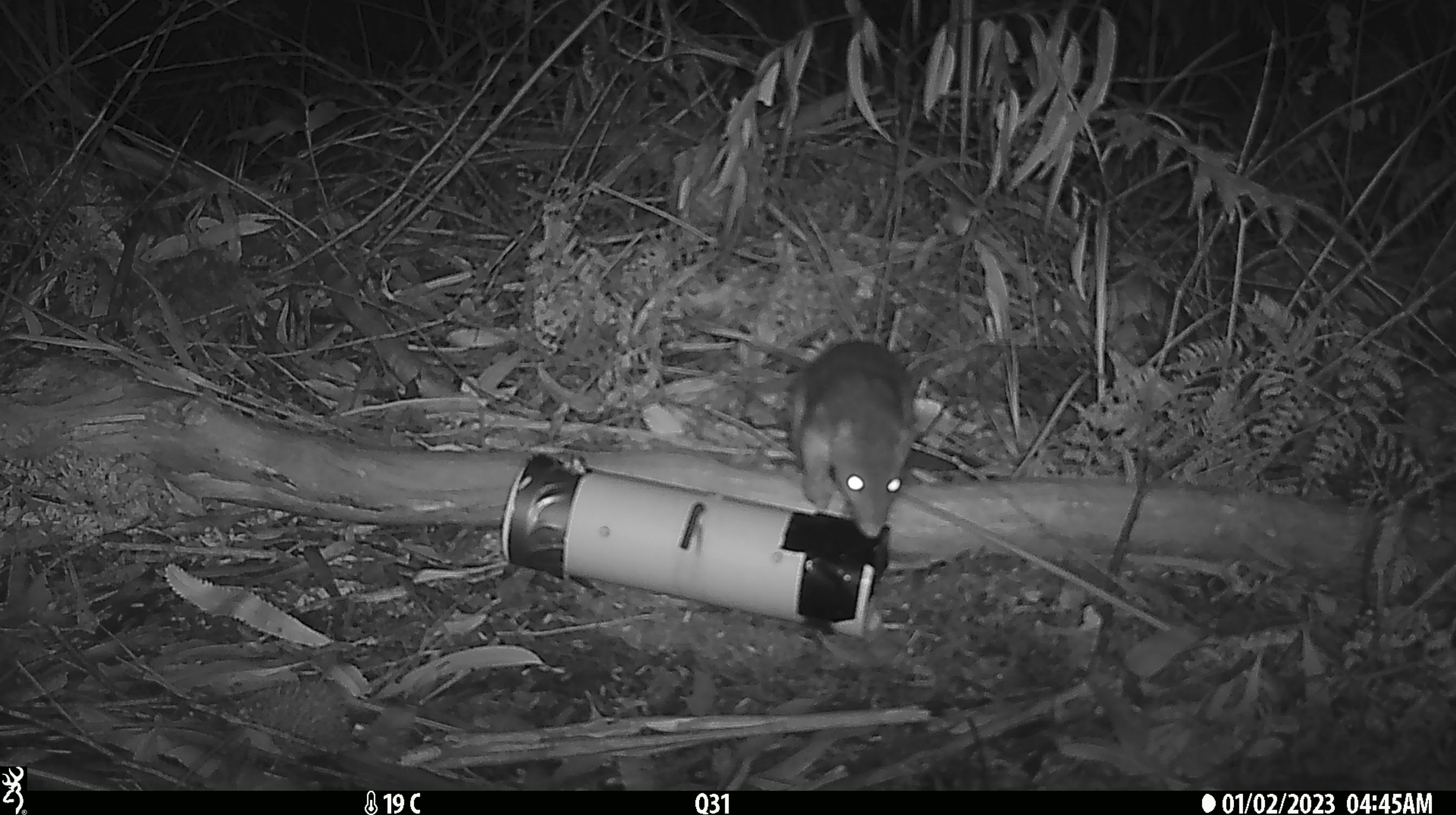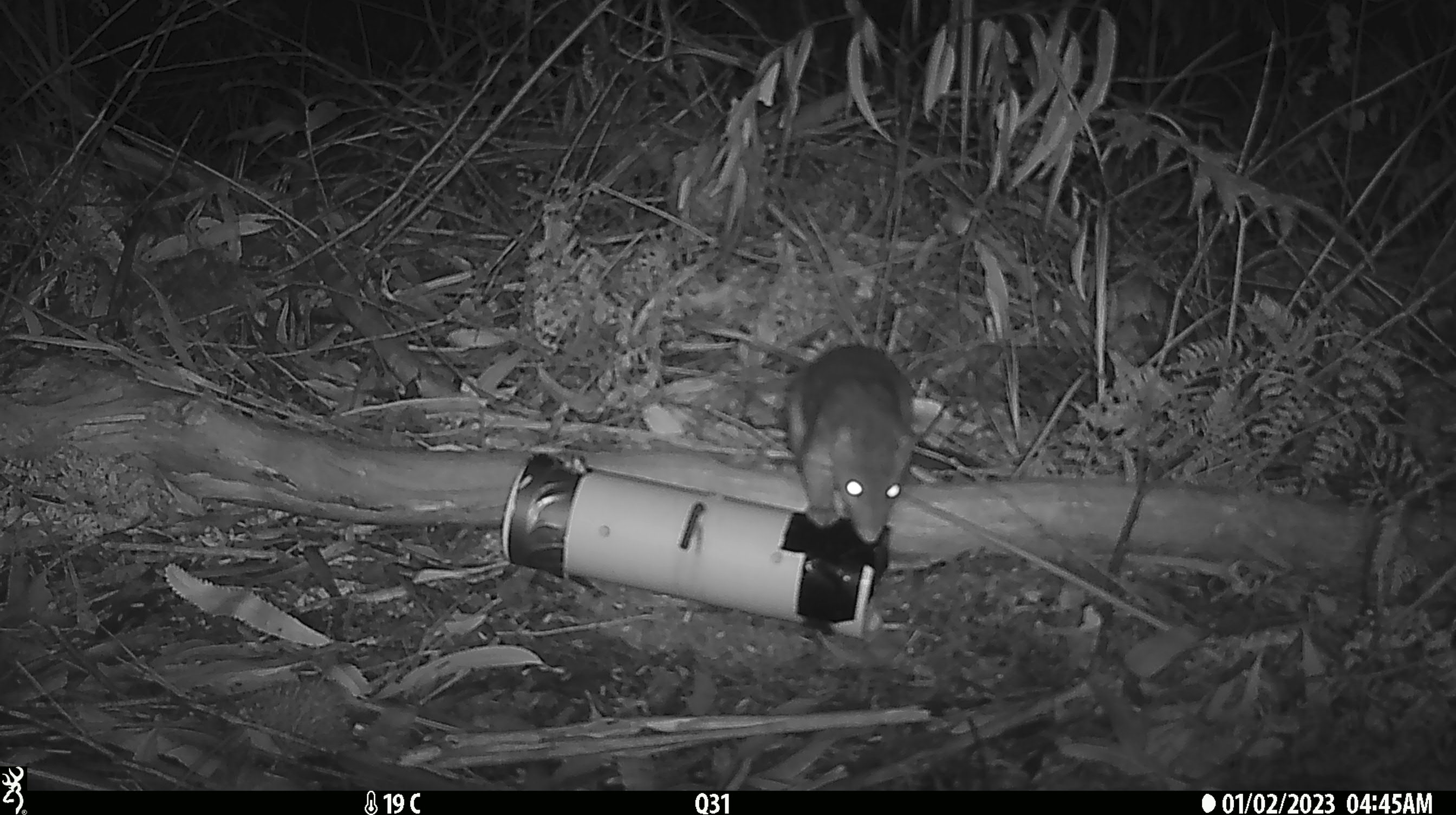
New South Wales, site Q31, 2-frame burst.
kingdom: Animalia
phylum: Chordata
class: Mammalia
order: Dasyuromorphia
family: Dasyuridae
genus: Dasyurus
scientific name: Dasyurus maculatus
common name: spotted-tailed quoll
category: quoll